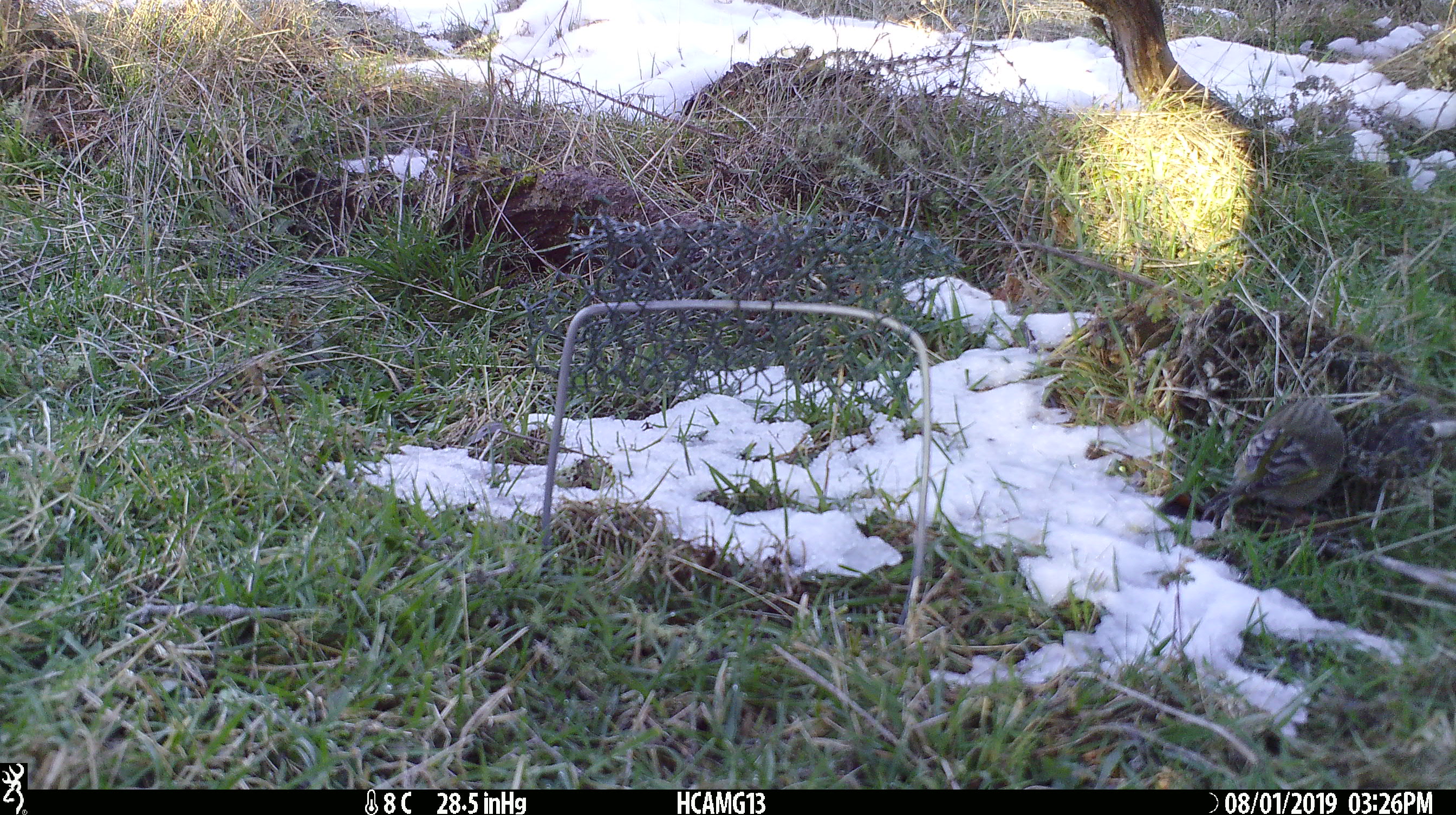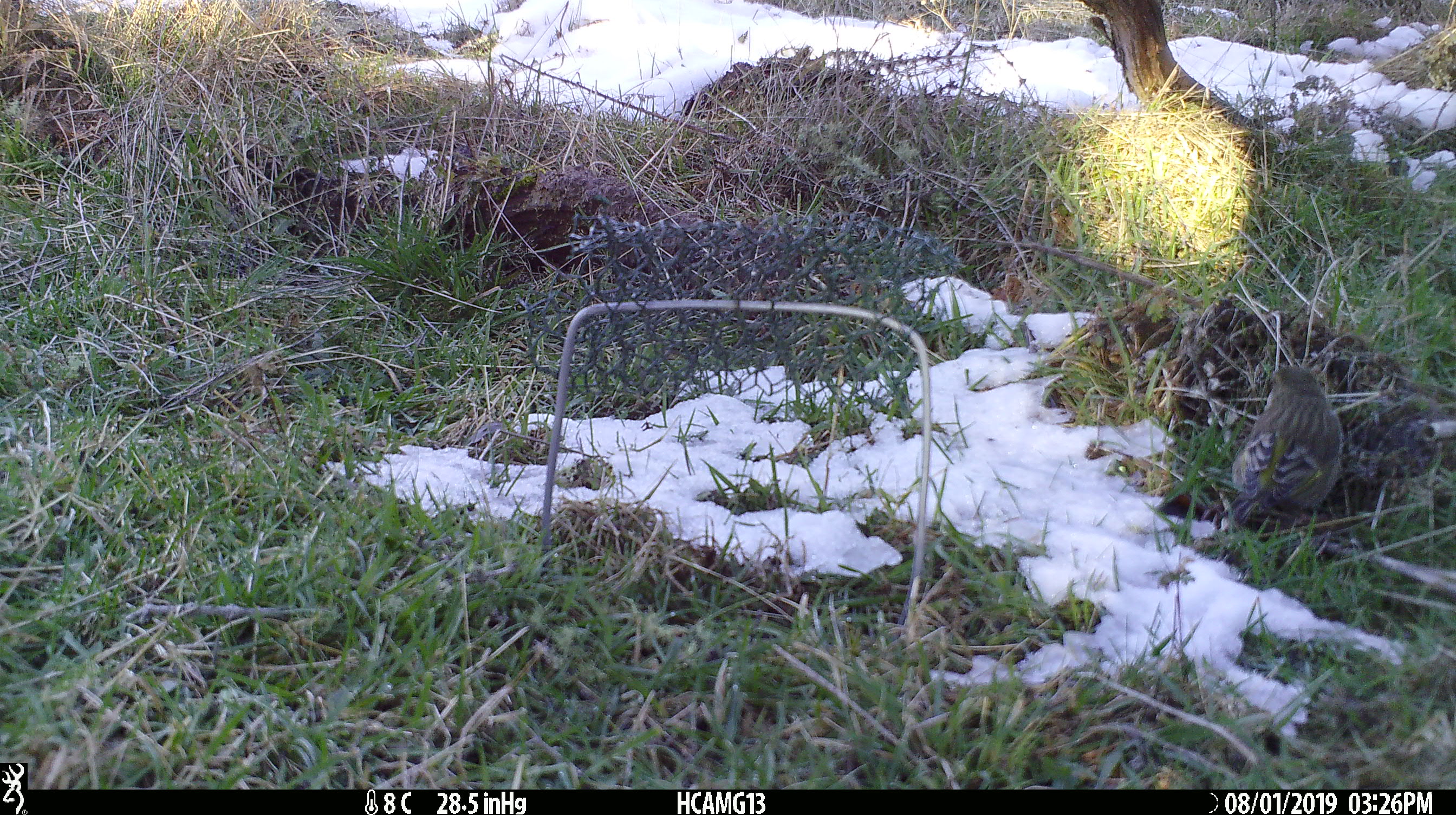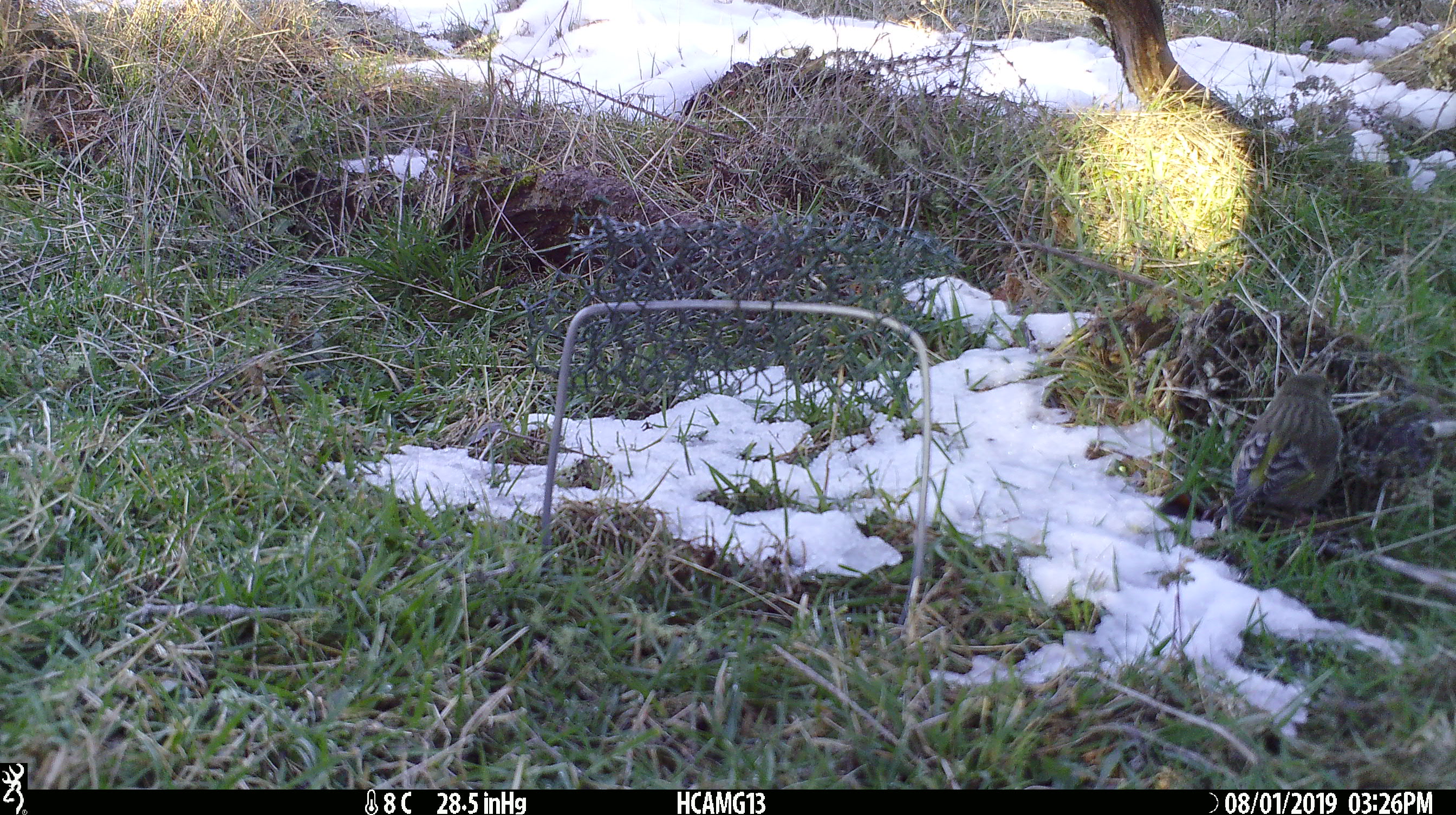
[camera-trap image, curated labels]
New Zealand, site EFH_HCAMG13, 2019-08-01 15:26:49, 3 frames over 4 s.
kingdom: Animalia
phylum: Chordata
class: Aves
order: Passeriformes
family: Fringillidae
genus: Fringilla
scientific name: Fringilla coelebs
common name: common chaffinch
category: chaffinch